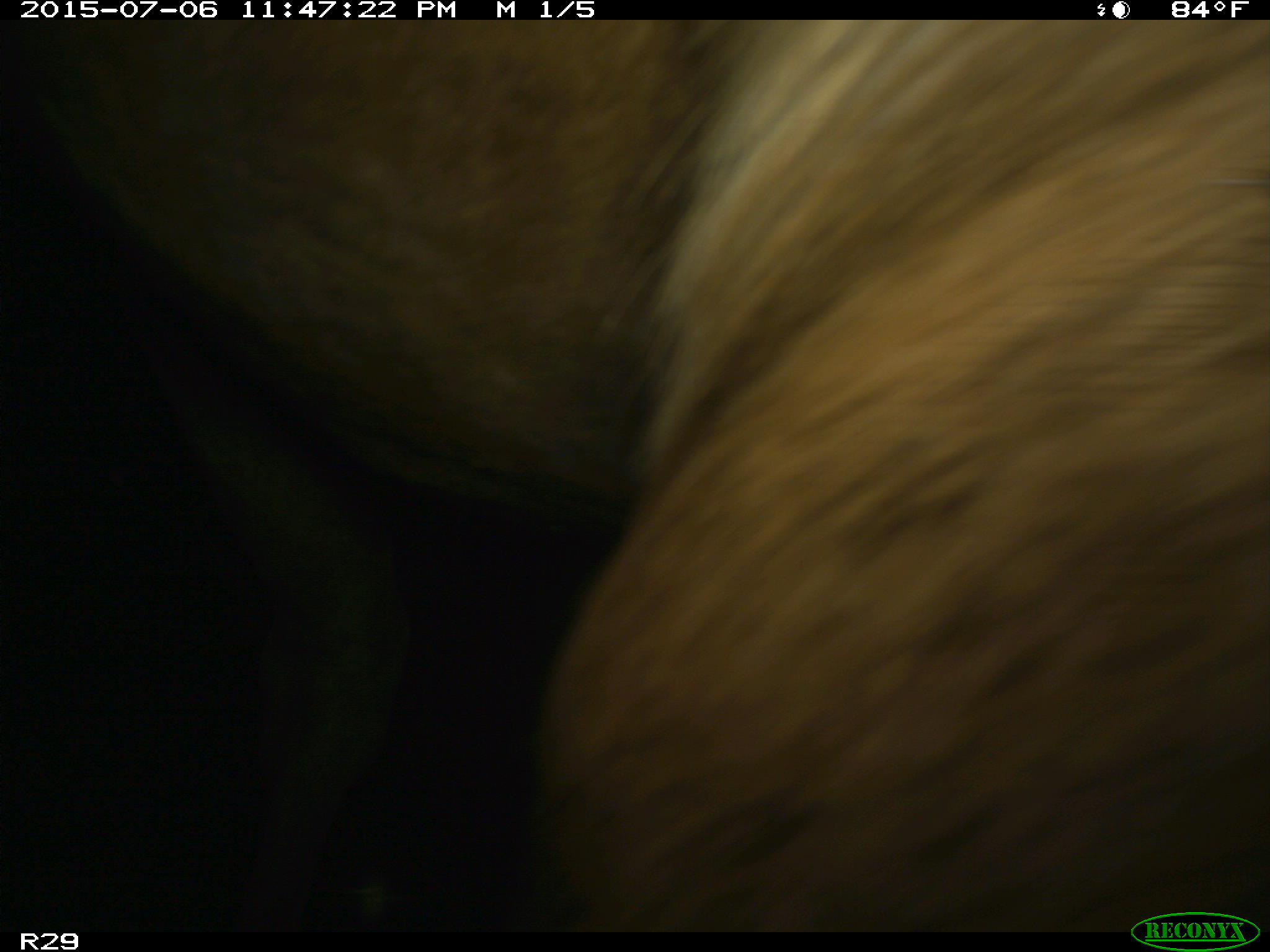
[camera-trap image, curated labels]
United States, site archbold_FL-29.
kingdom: Animalia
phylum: Chordata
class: Mammalia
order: Artiodactyla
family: Bovidae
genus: Bos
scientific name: Bos taurus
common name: domestic cow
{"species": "Bos taurus (domestic cow)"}